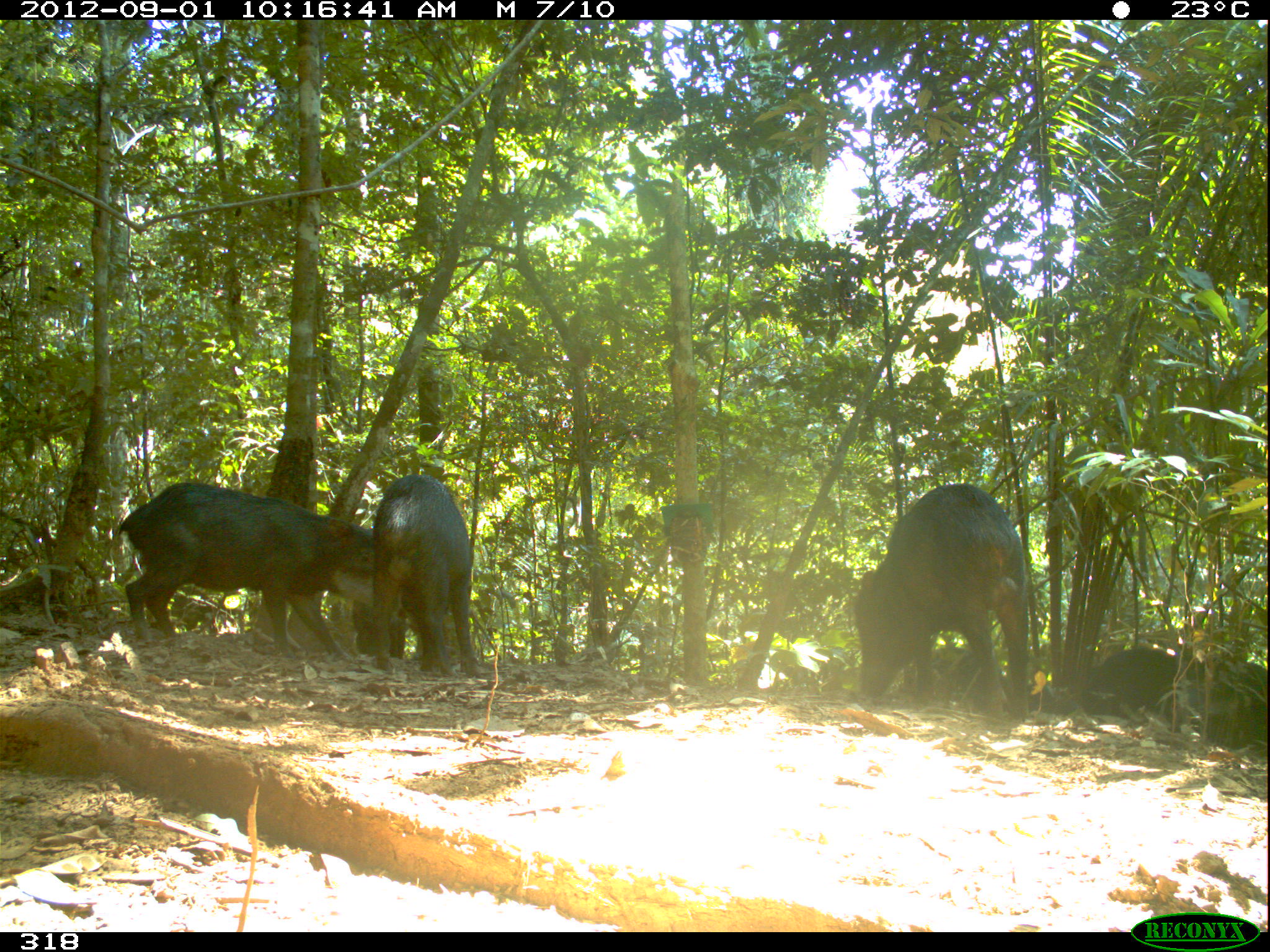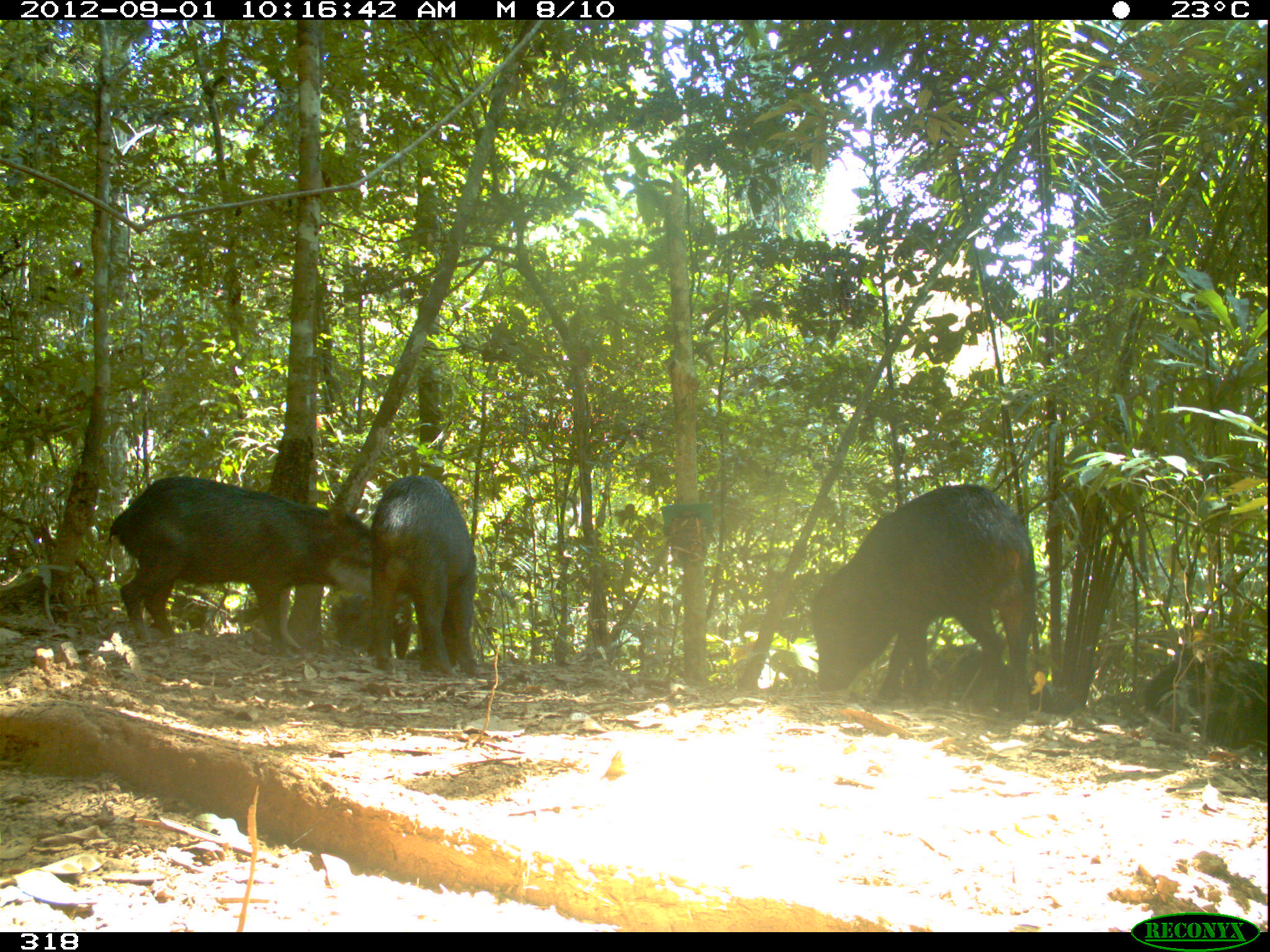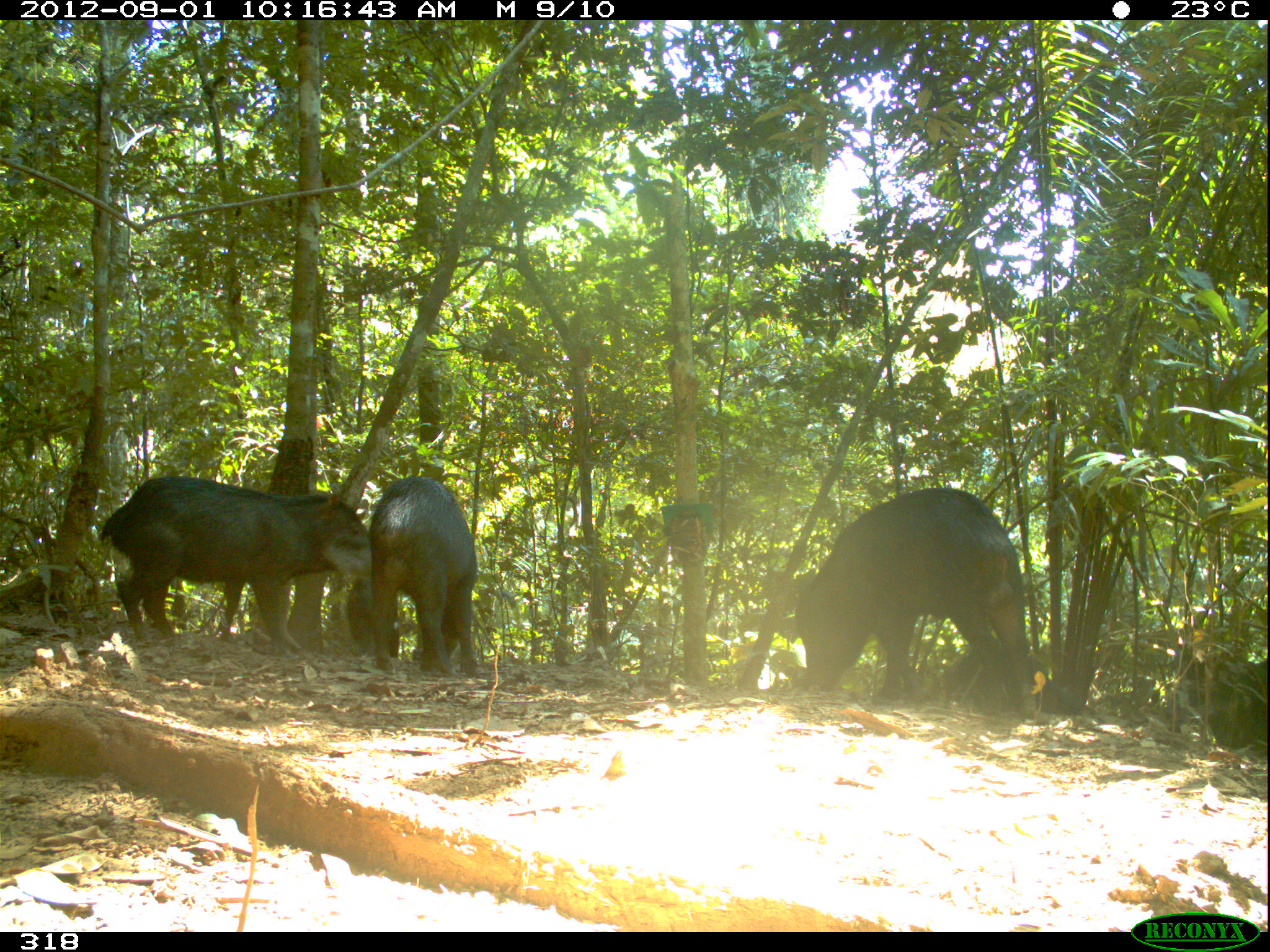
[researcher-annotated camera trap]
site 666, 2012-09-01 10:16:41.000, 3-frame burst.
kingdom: Animalia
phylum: Chordata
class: Mammalia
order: Artiodactyla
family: Tayassuidae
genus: Tayassu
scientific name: Tayassu pecari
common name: white-lipped peccary